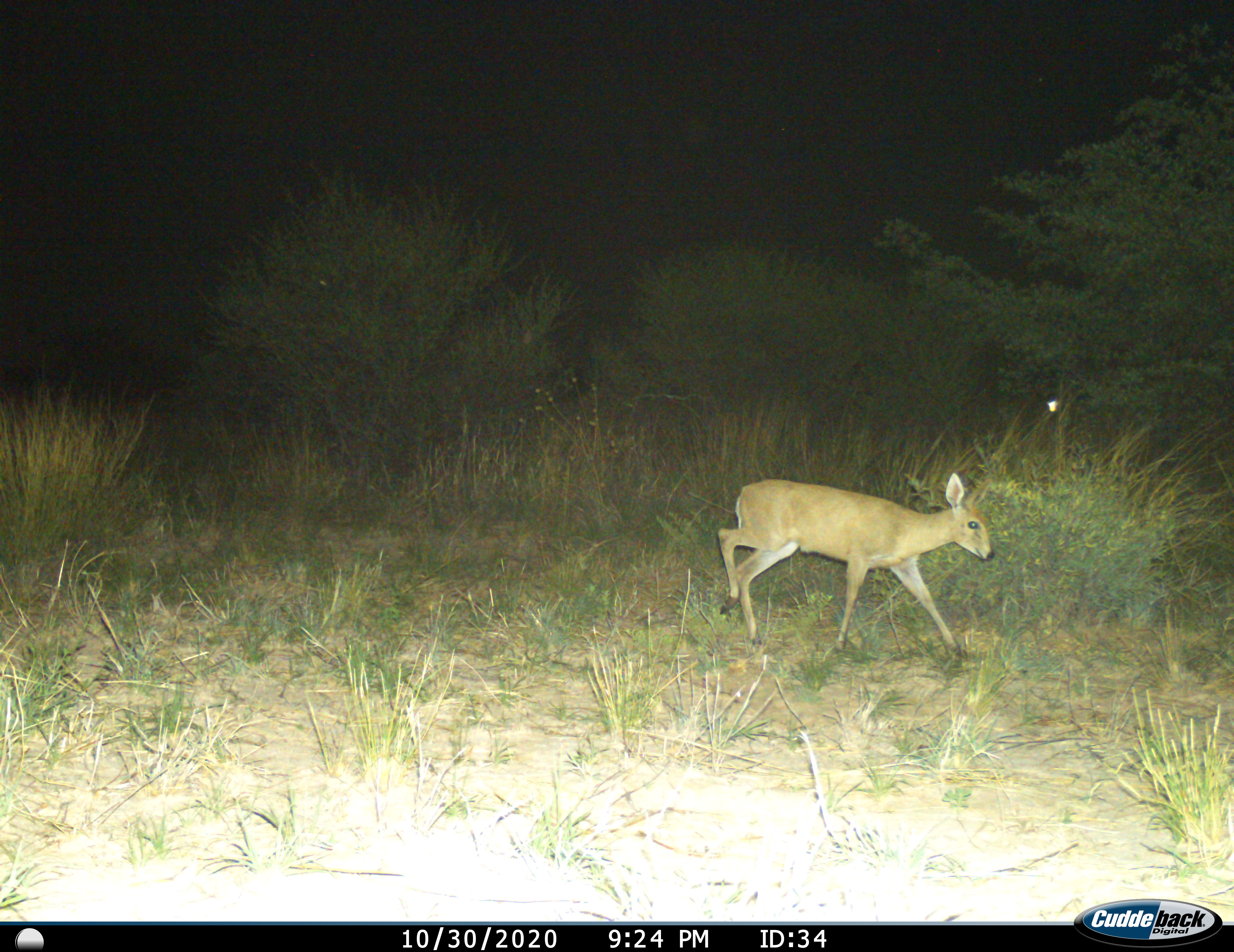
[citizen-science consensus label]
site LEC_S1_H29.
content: unidentified animal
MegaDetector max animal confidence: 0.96